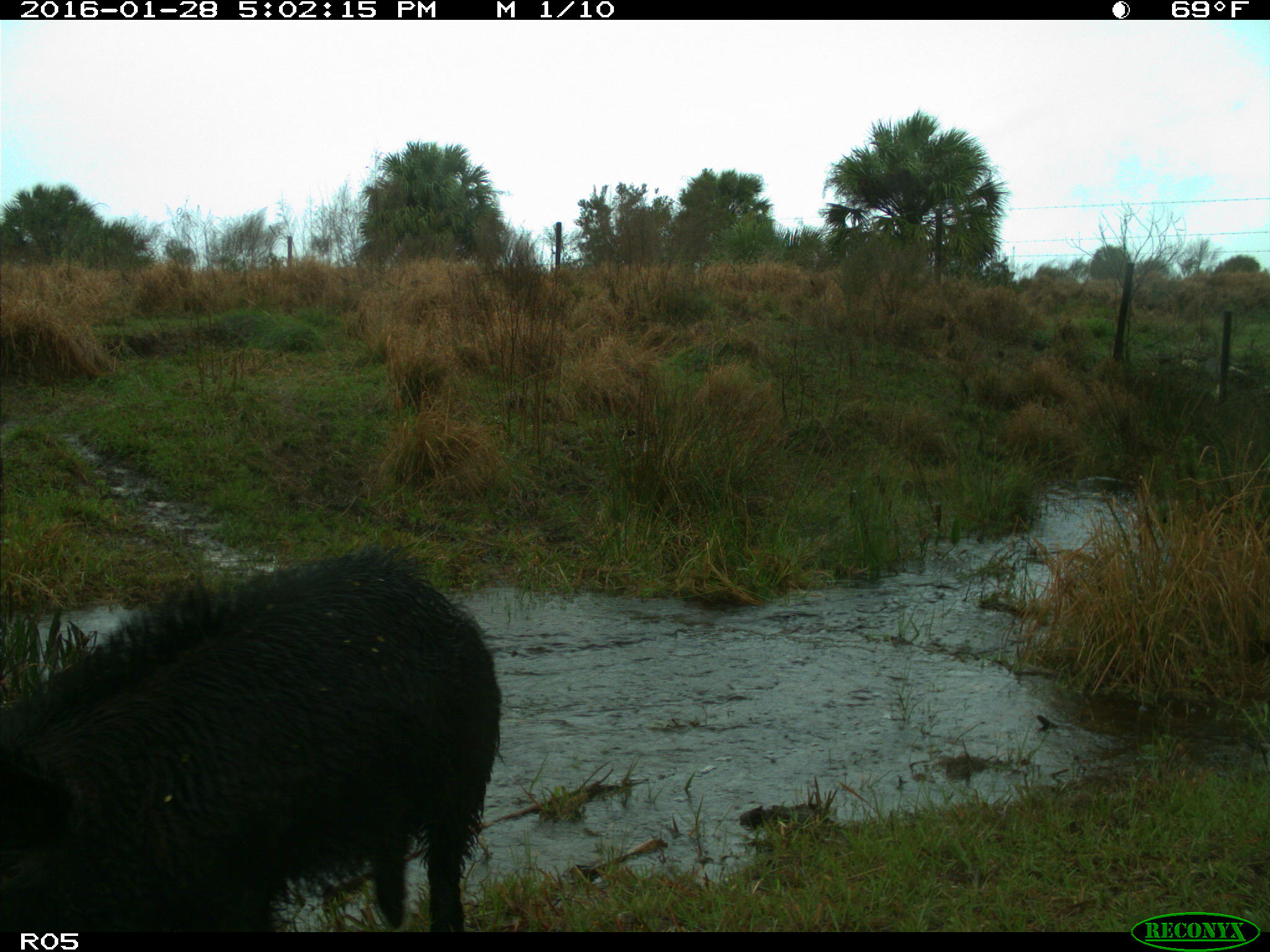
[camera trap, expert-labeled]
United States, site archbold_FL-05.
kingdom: Animalia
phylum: Chordata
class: Mammalia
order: Artiodactyla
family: Suidae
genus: Sus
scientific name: Sus scrofa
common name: wild boar